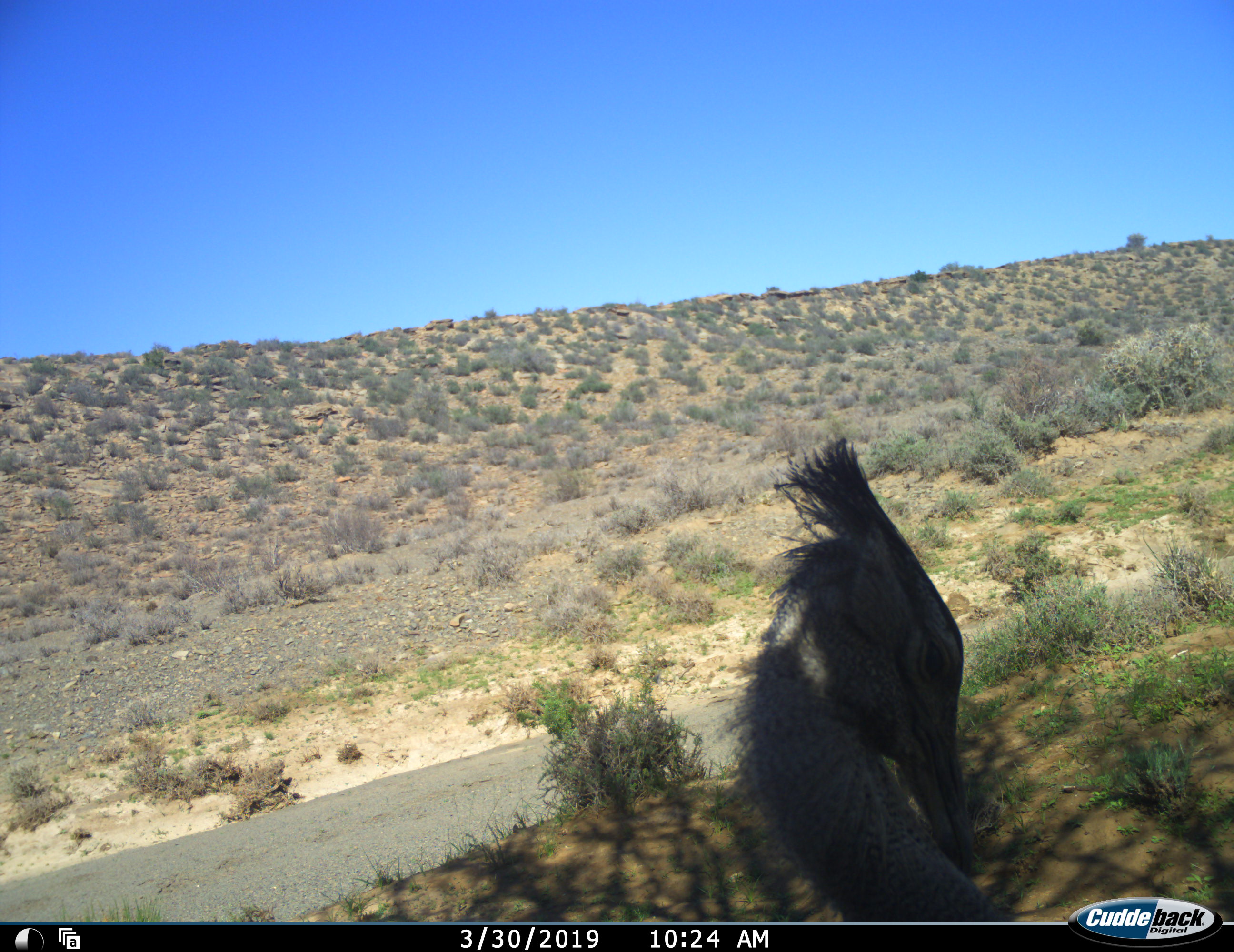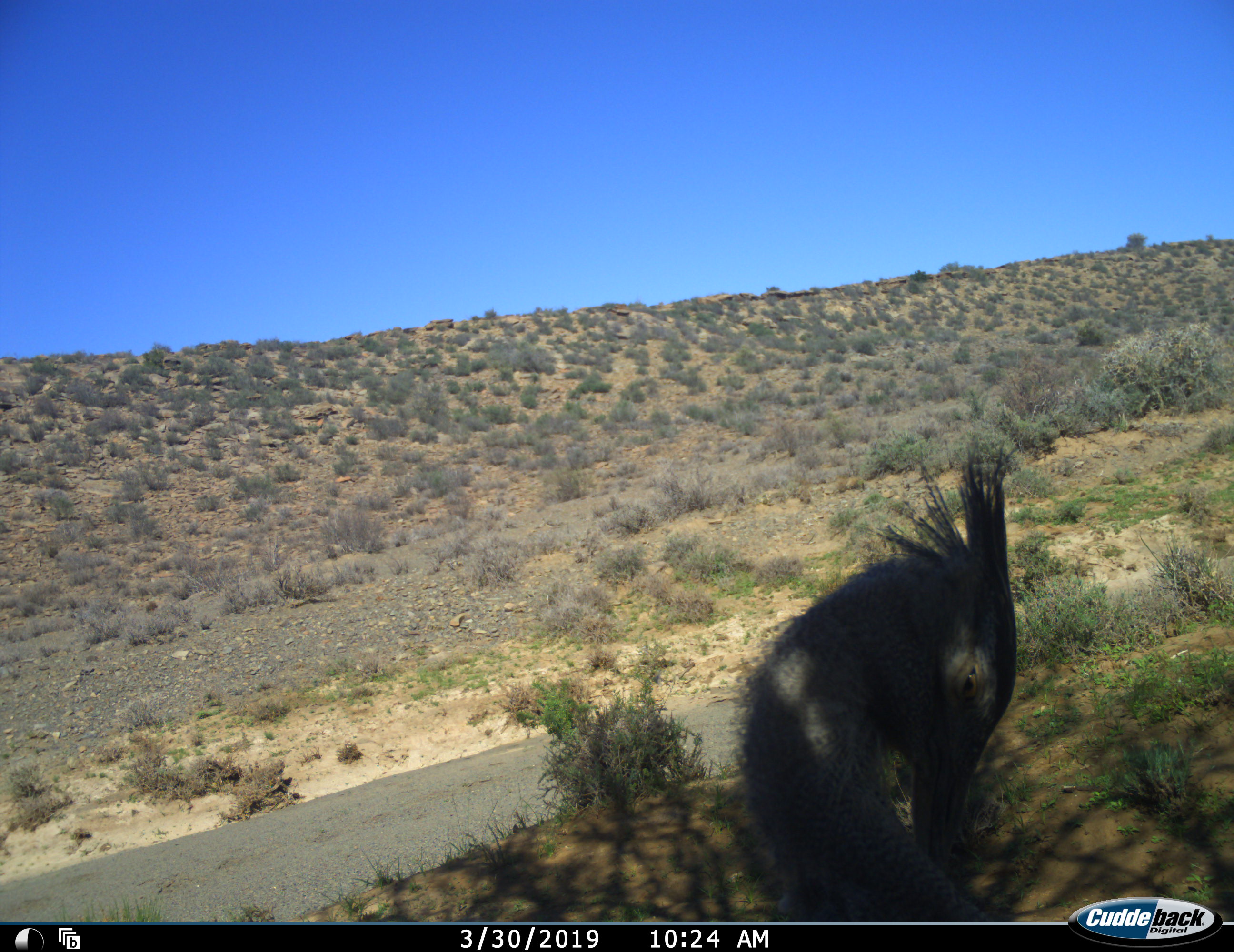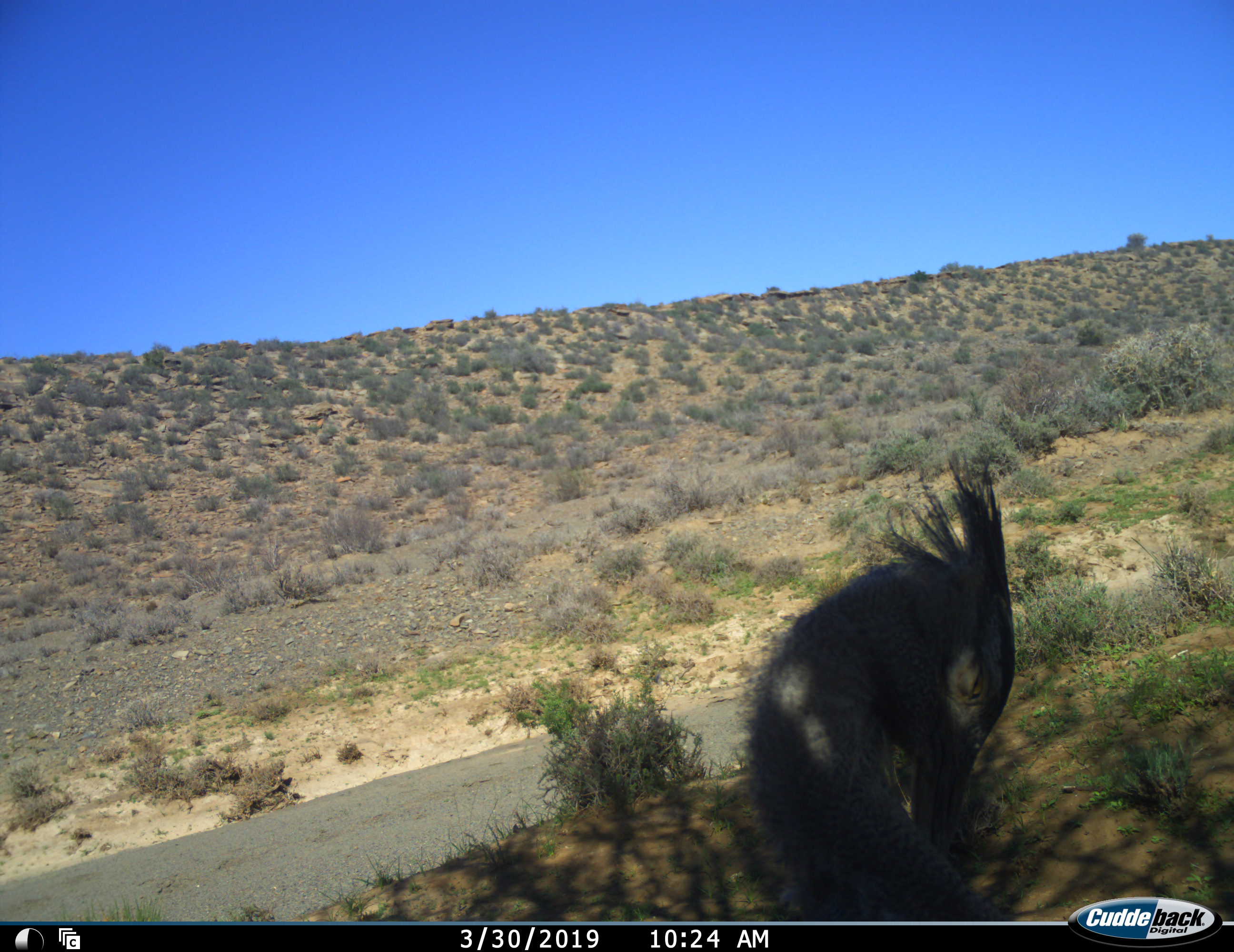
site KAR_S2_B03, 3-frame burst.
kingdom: Animalia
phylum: Chordata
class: Aves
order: Otidiformes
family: Otididae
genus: Ardeotis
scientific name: Ardeotis kori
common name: kori bustard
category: bustardkori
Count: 1.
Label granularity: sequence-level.